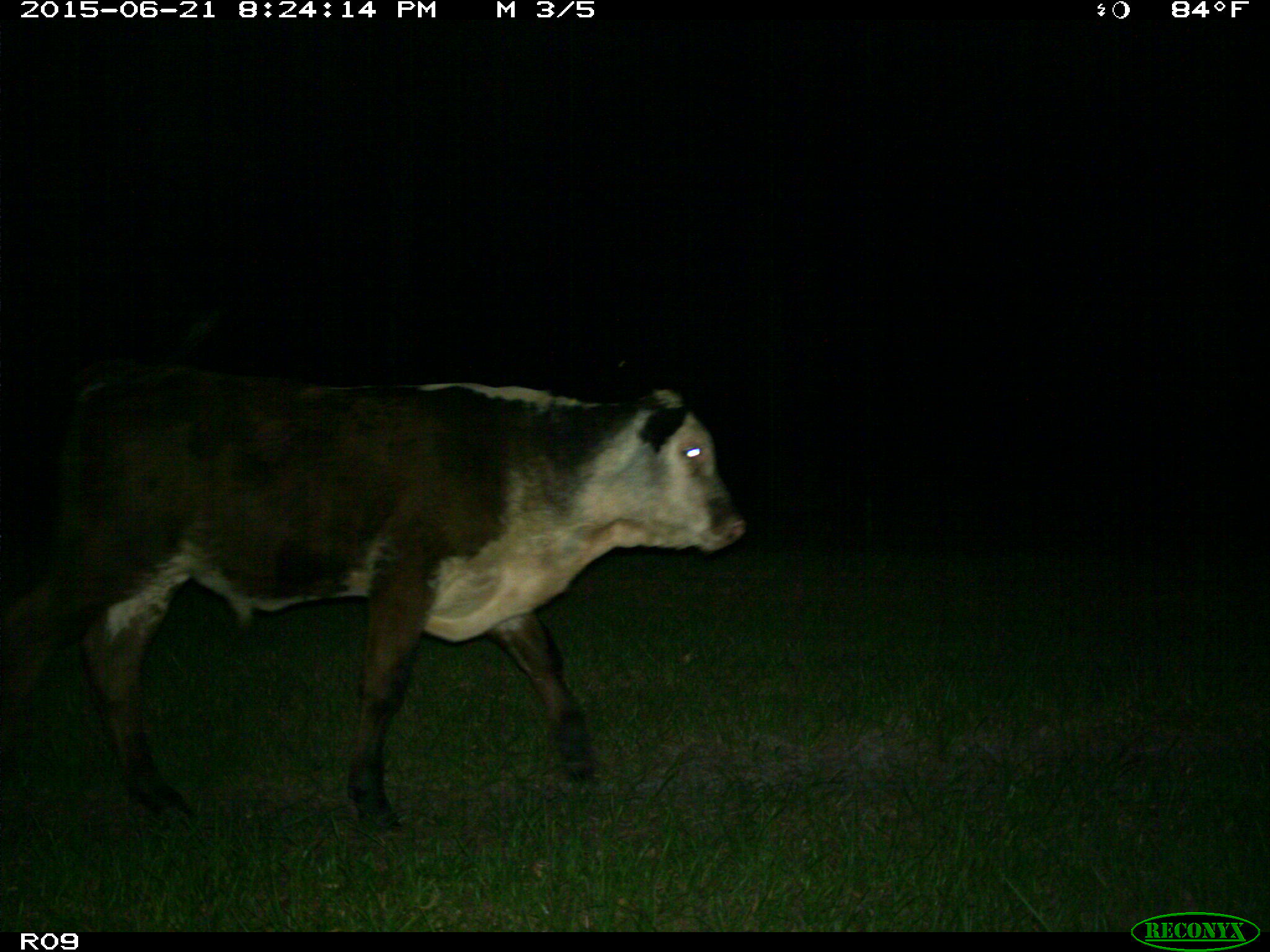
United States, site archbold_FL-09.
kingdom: Animalia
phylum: Chordata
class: Mammalia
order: Artiodactyla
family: Bovidae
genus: Bos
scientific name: Bos taurus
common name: domestic cow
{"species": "Bos taurus (domestic cow)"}